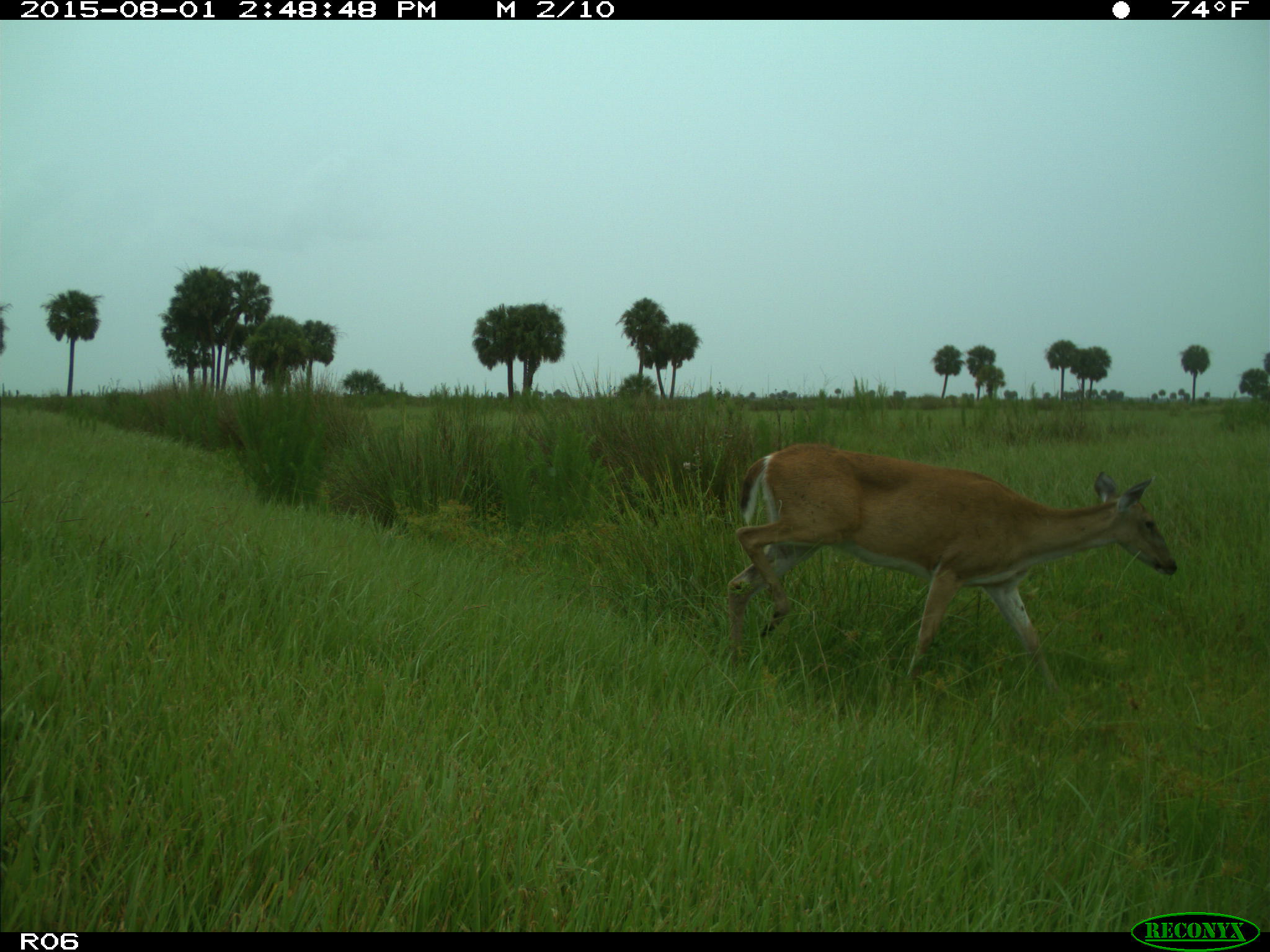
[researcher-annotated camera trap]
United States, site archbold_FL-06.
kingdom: Animalia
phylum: Chordata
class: Mammalia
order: Artiodactyla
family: Cervidae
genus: Odocoileus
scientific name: Odocoileus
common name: deer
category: unidentified deer